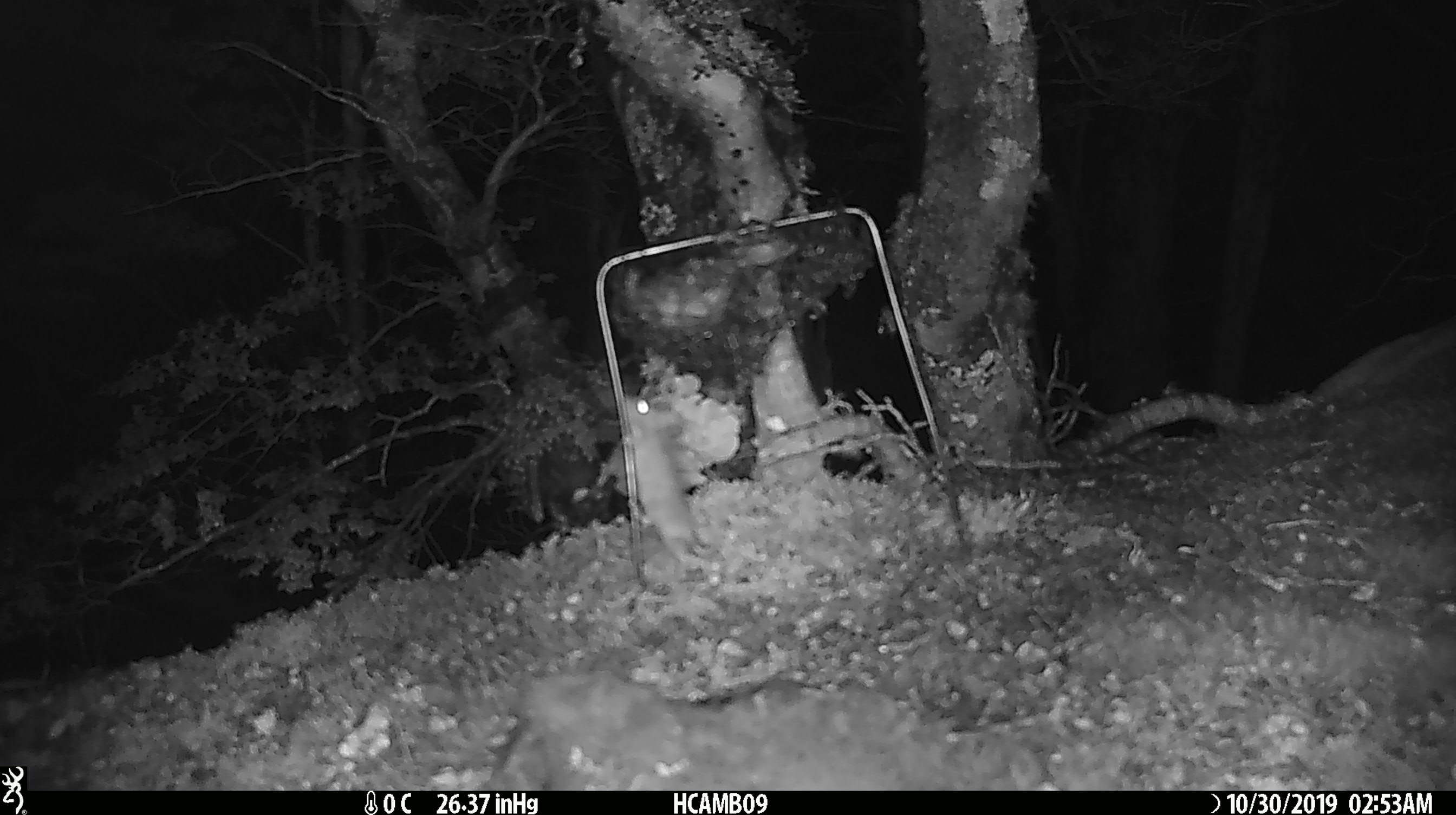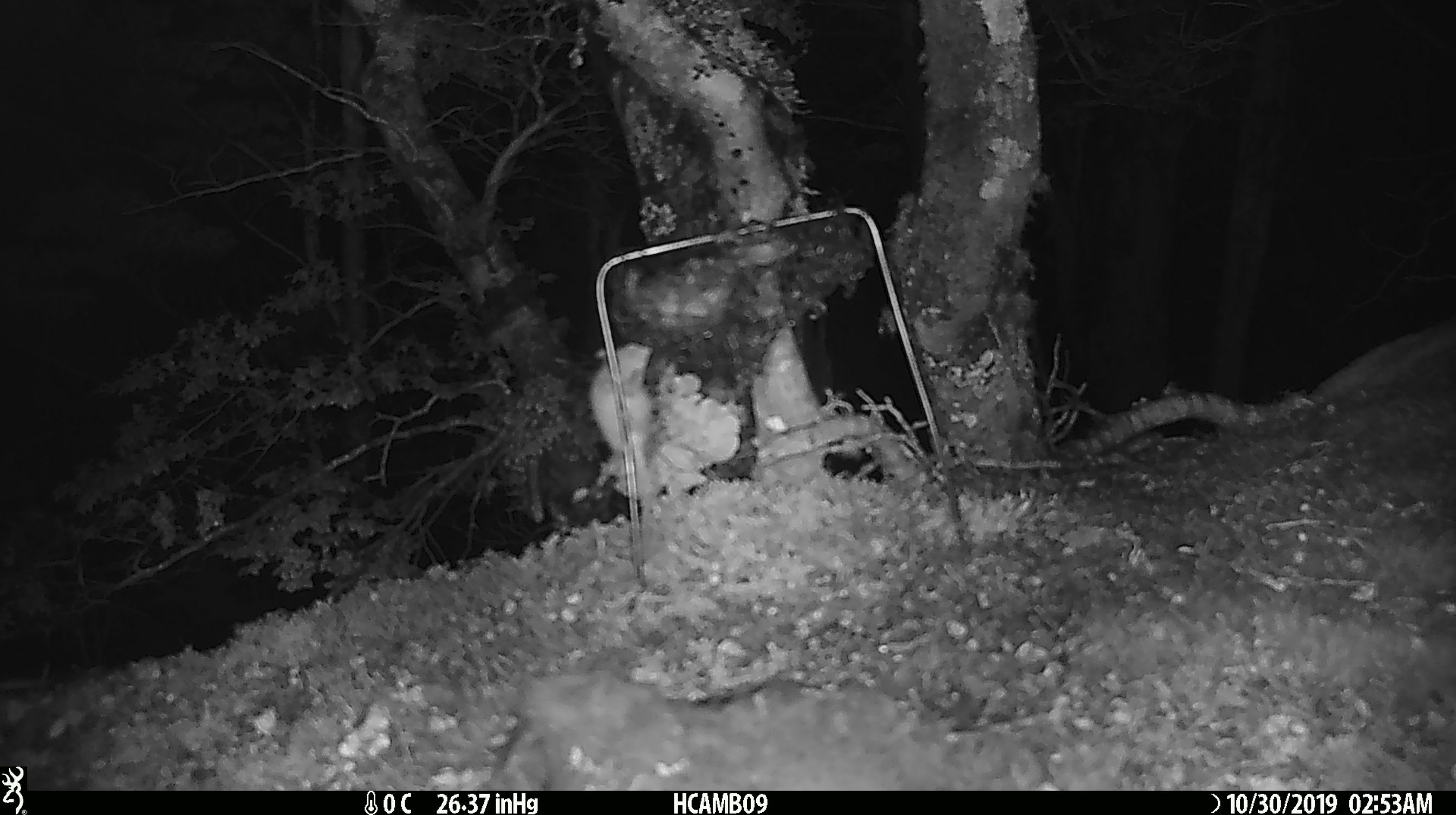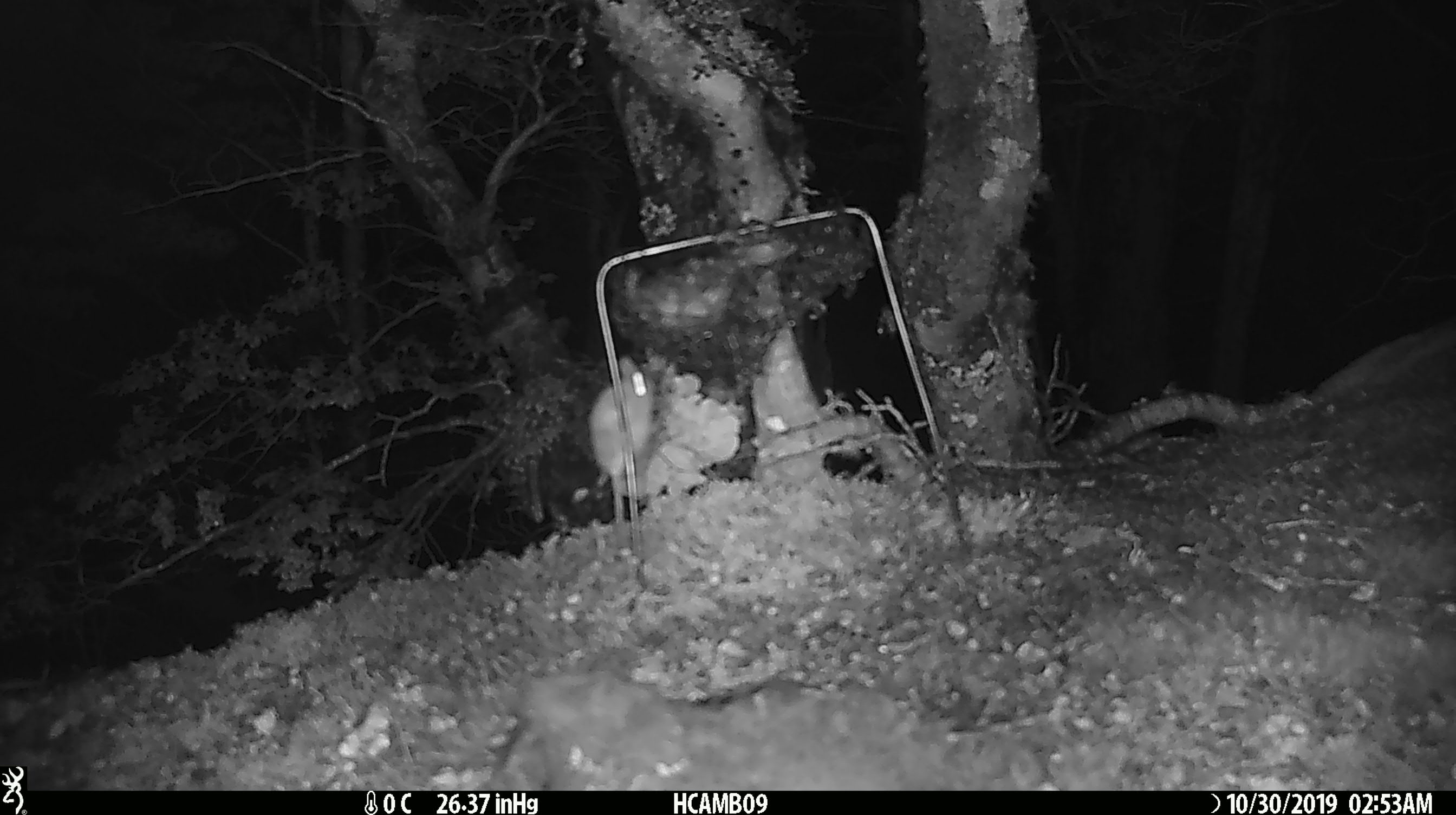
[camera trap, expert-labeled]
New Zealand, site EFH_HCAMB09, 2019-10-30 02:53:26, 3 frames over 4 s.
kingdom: Animalia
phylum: Chordata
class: Mammalia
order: Rodentia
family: Muridae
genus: Mus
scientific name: Mus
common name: mouse